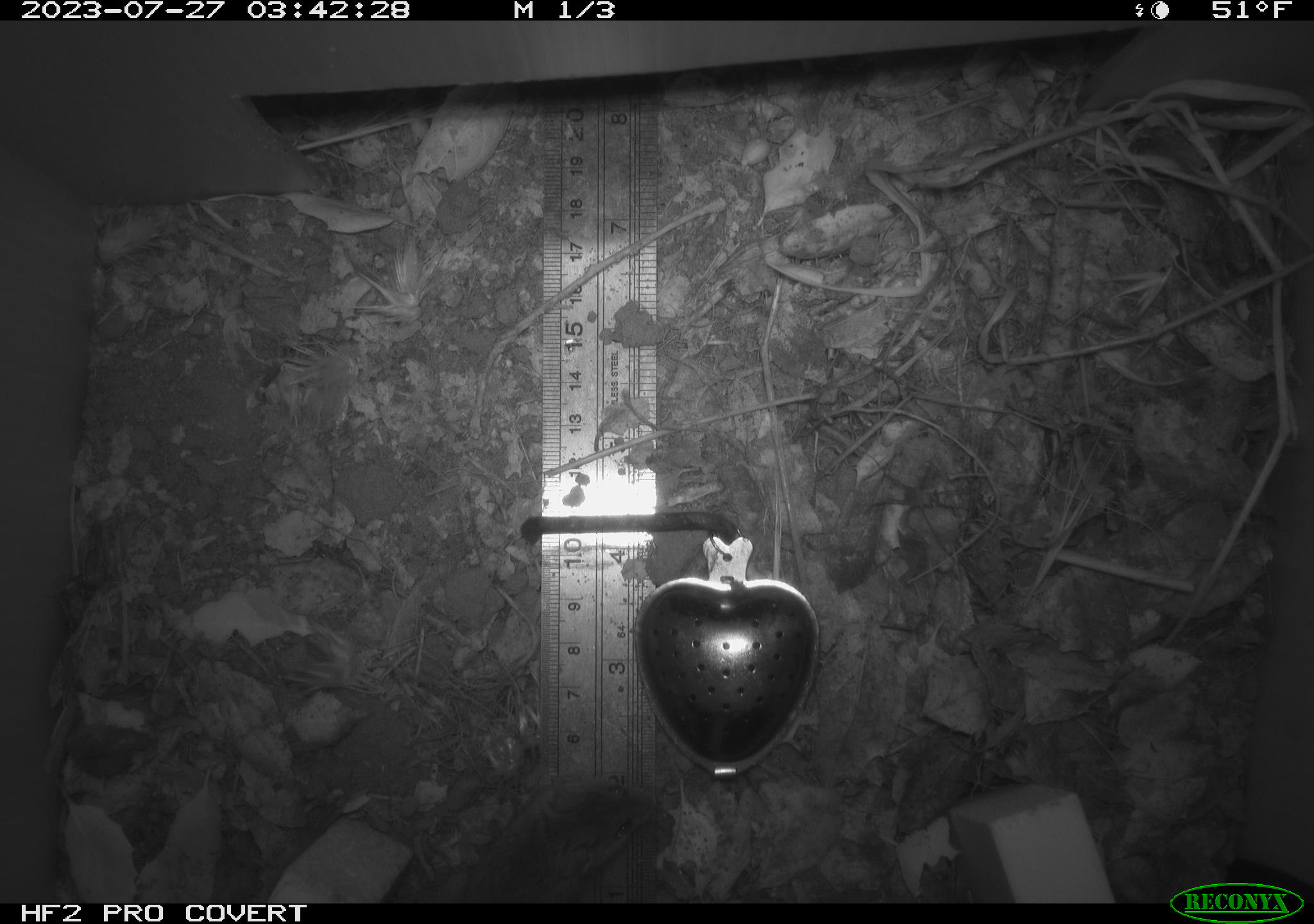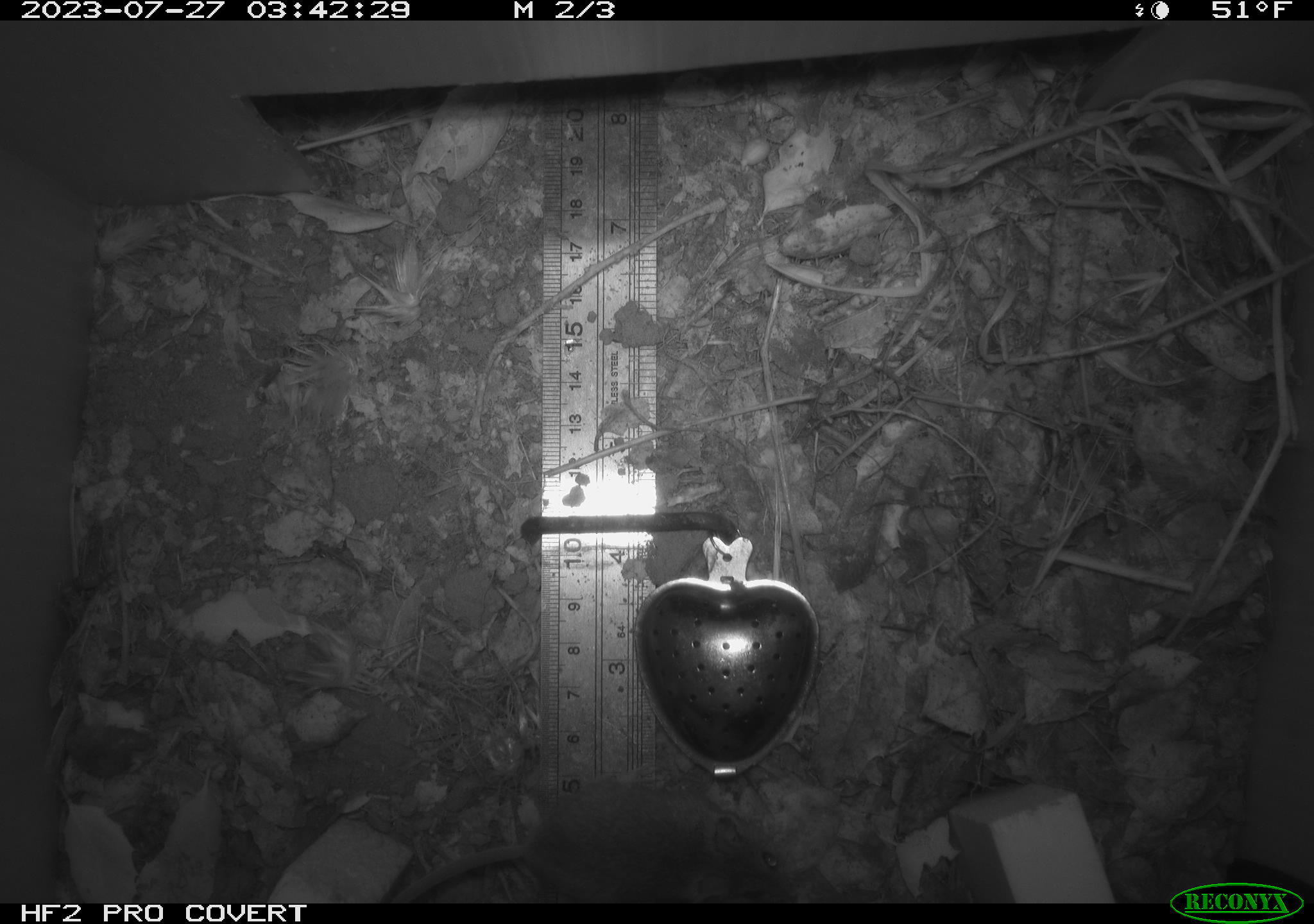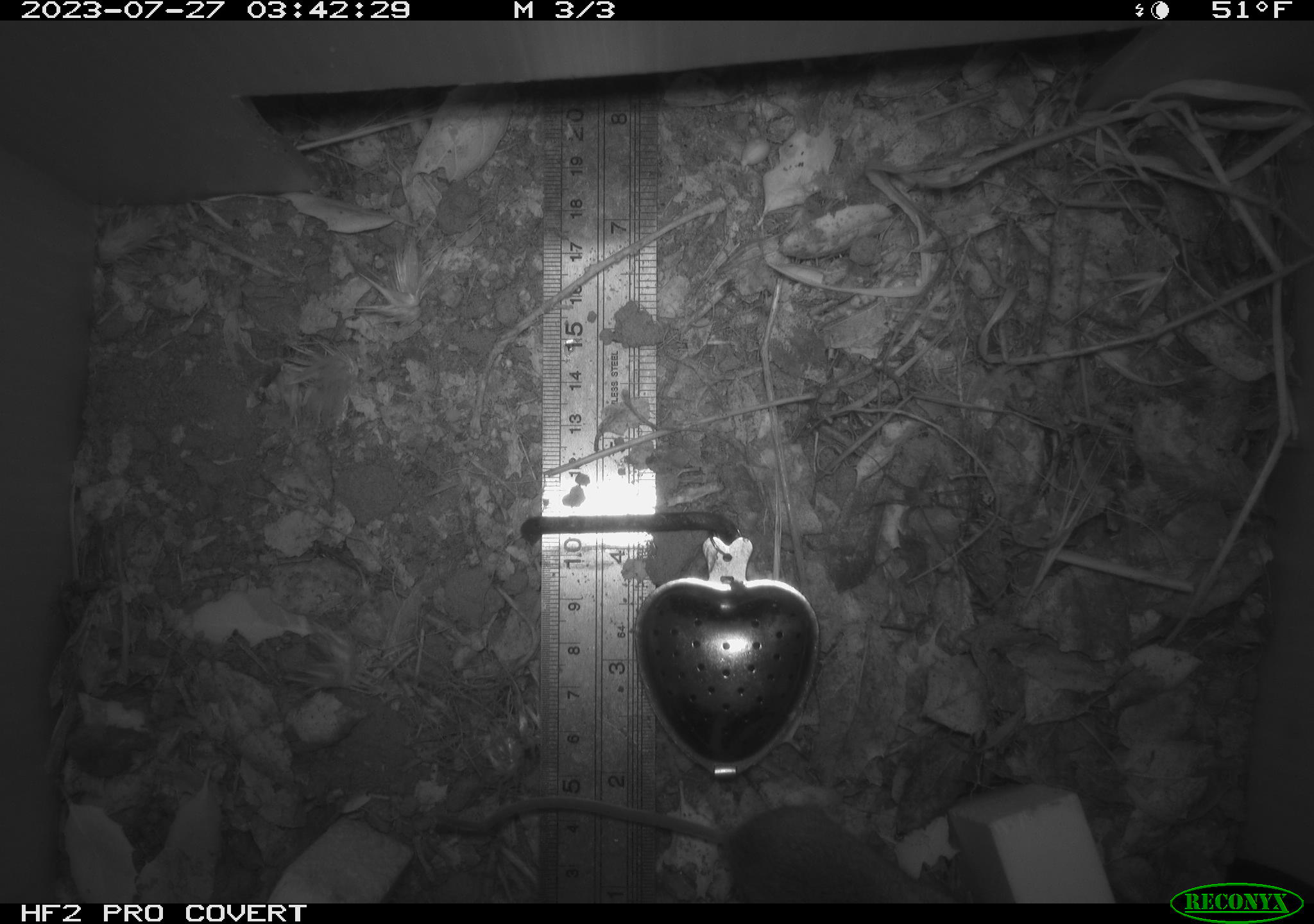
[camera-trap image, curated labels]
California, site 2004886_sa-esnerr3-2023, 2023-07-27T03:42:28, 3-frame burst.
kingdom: Animalia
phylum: Chordata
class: Mammalia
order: Rodentia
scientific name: Rodentia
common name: mouse species